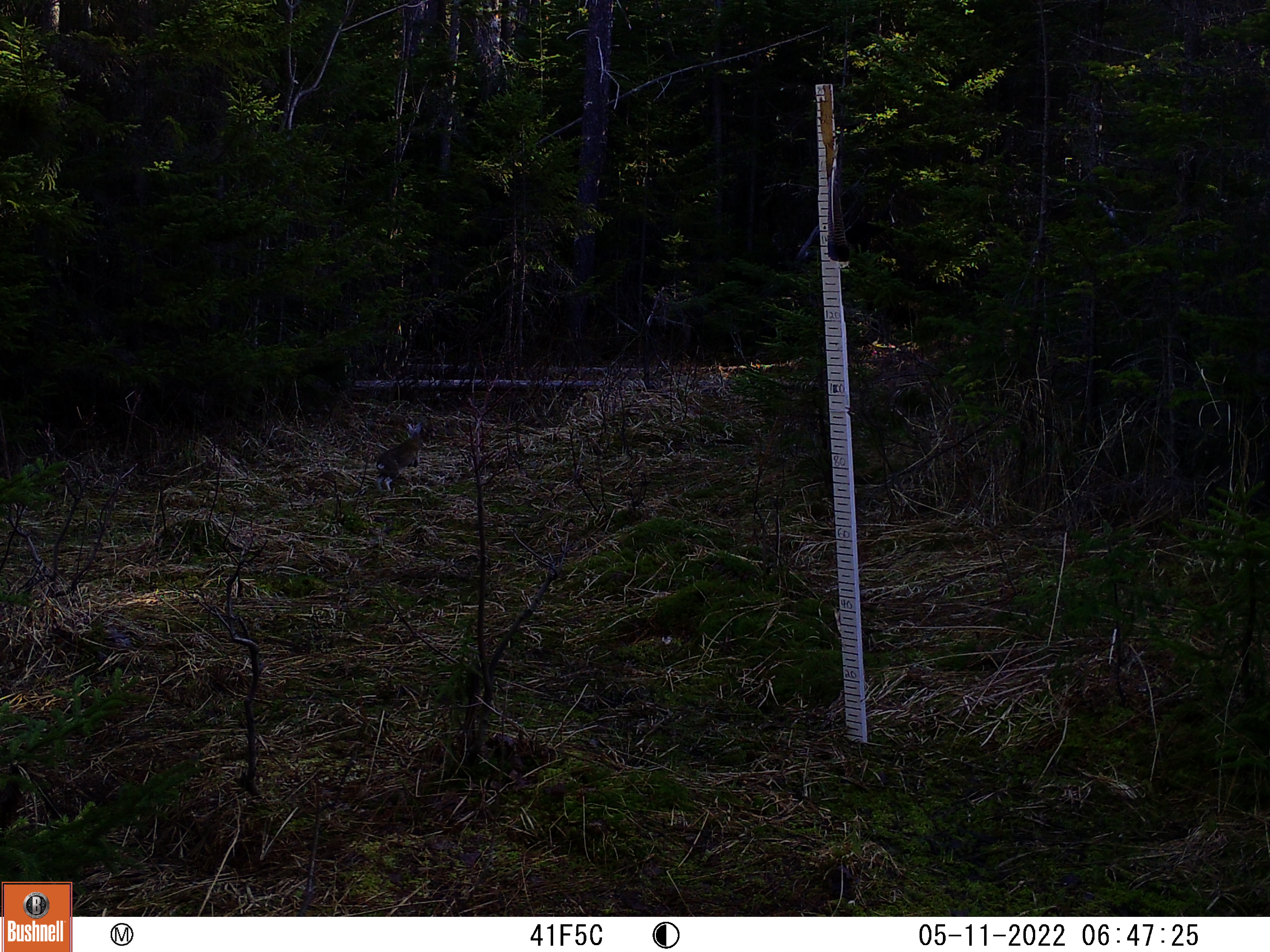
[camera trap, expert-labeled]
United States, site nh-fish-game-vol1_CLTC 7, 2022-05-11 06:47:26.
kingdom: Animalia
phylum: Chordata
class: Mammalia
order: Lagomorpha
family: Leporidae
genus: Lepus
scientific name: Lepus americanus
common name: snowshoe hare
Snowshoe hare (Lepus americanus).